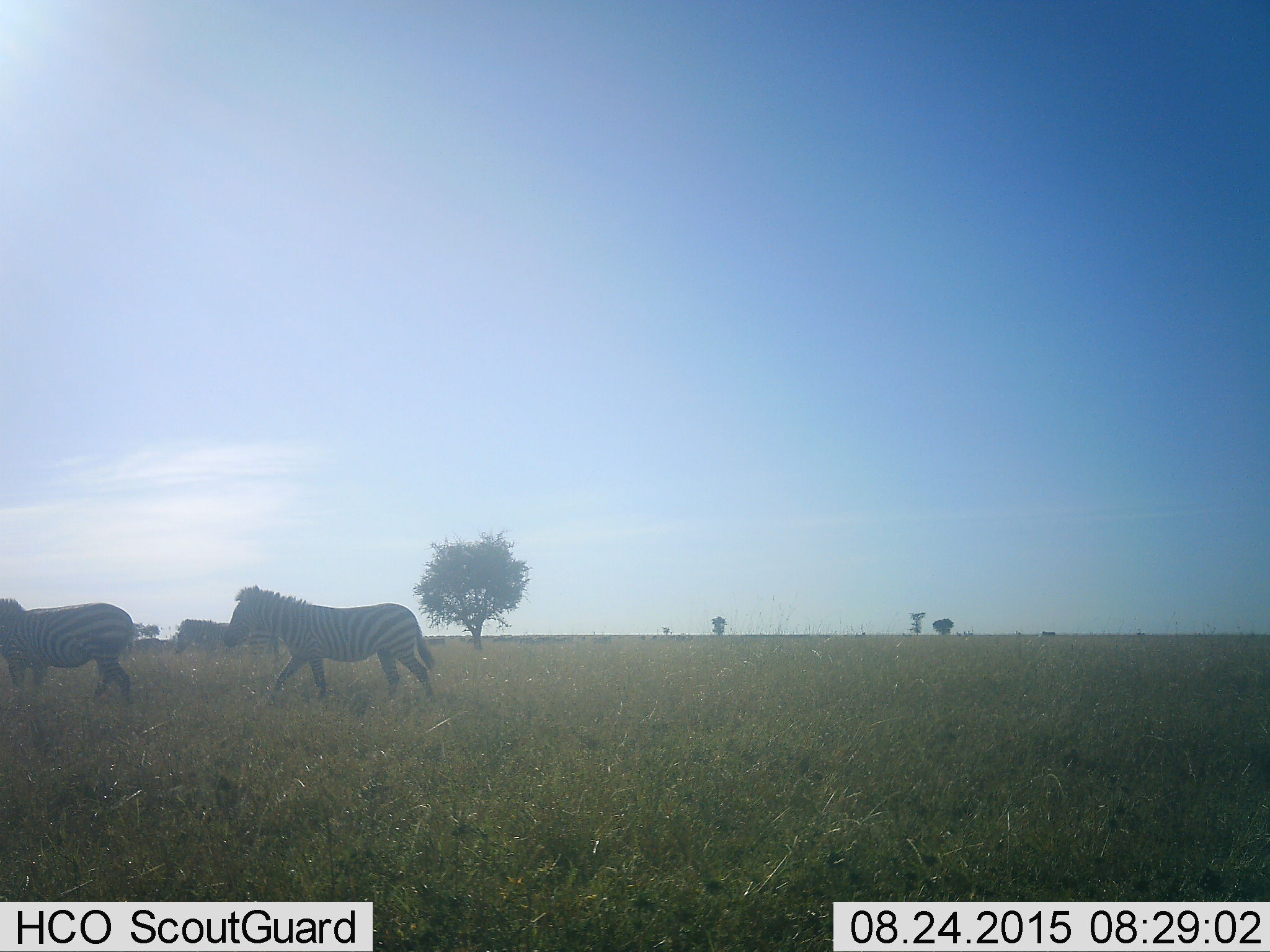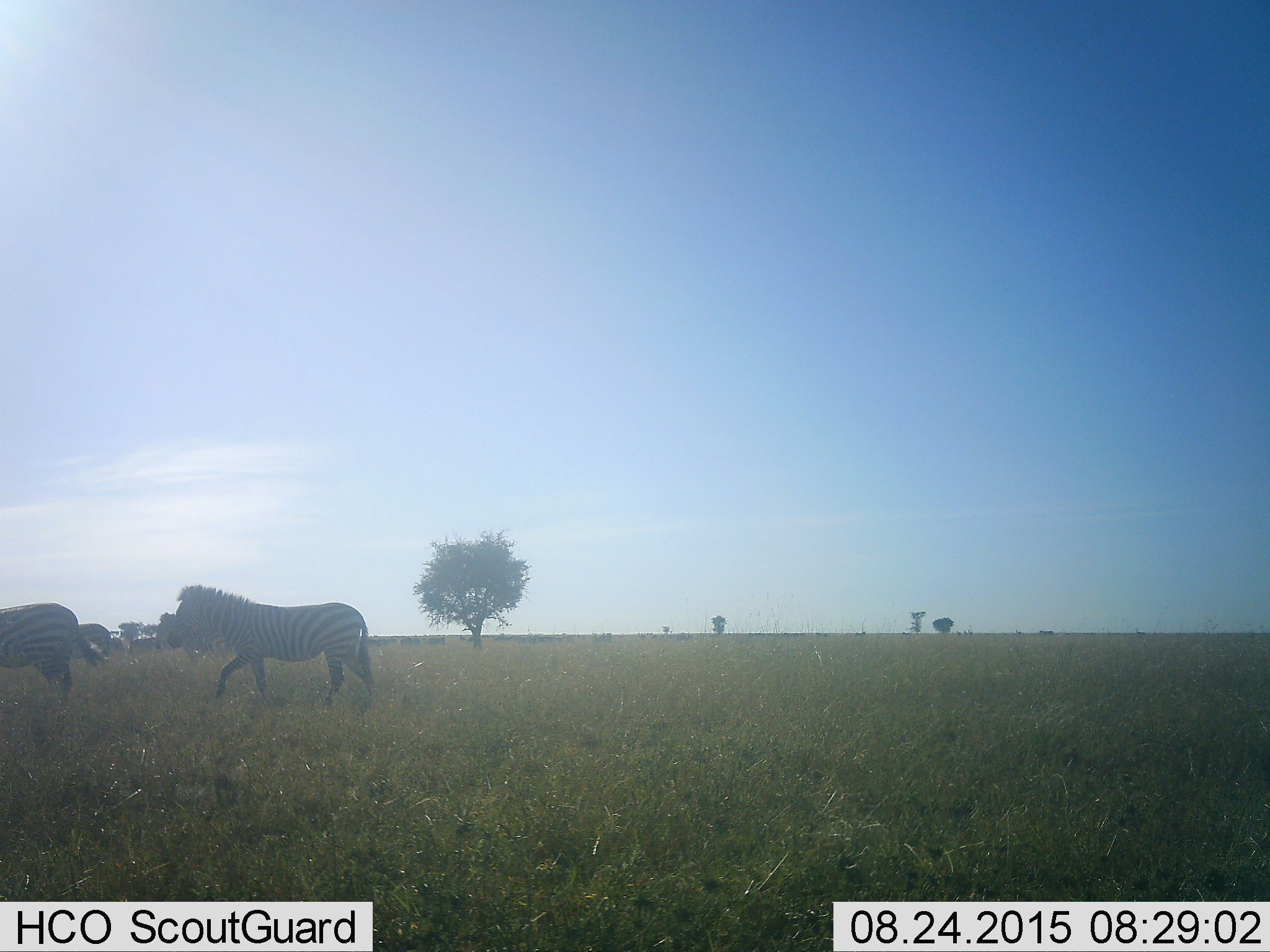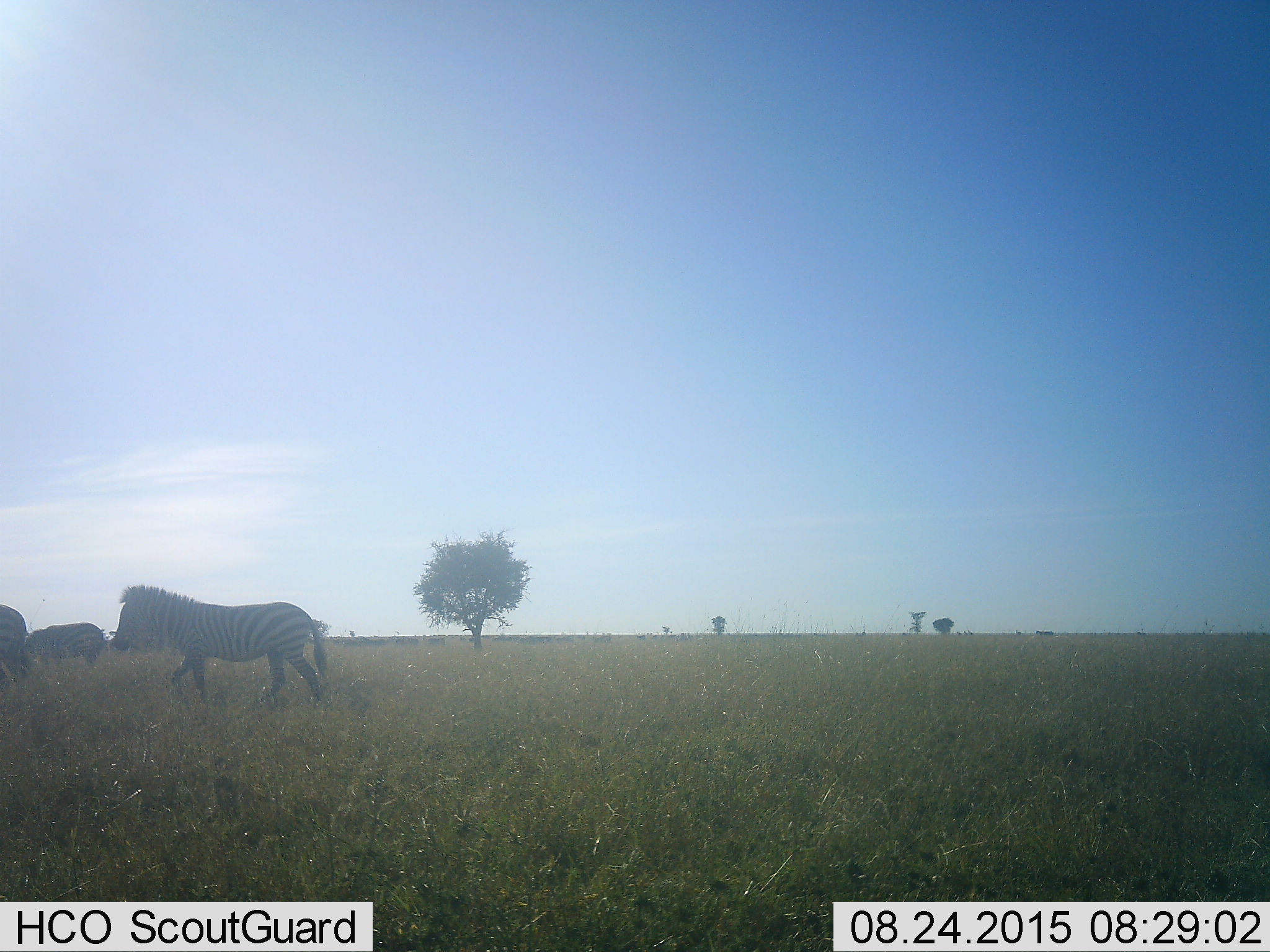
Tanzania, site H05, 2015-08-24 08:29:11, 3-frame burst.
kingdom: Animalia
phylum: Chordata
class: Mammalia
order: Perissodactyla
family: Equidae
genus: Equus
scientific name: Equus quagga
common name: plains zebra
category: zebra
Zebra (plains zebra) (Equus quagga), count 3. Behavior (volunteer vote fractions): standing 0%, resting 0%, moving 100%, interacting 0%. Young present (vote fraction): 0%. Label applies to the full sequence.